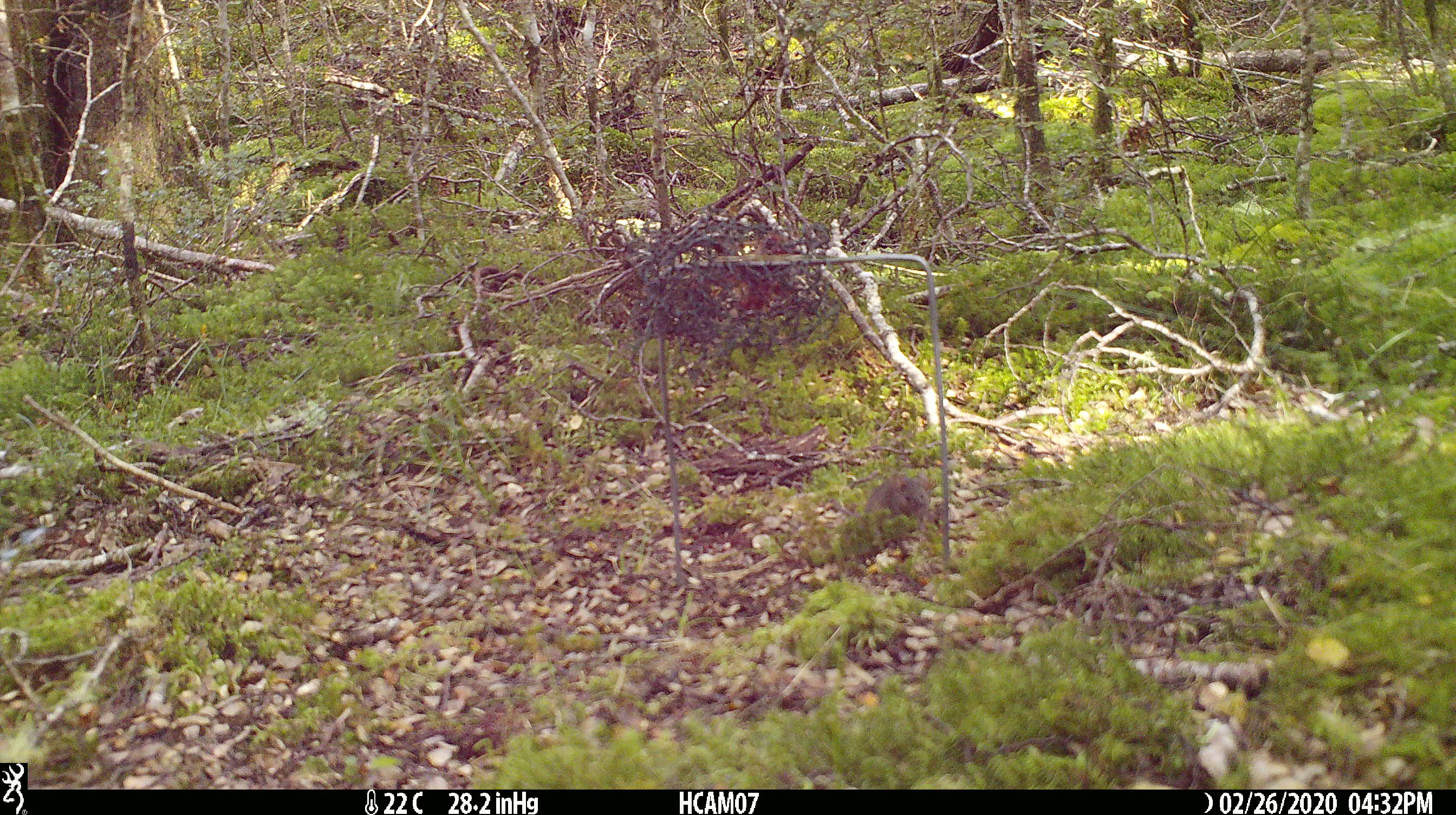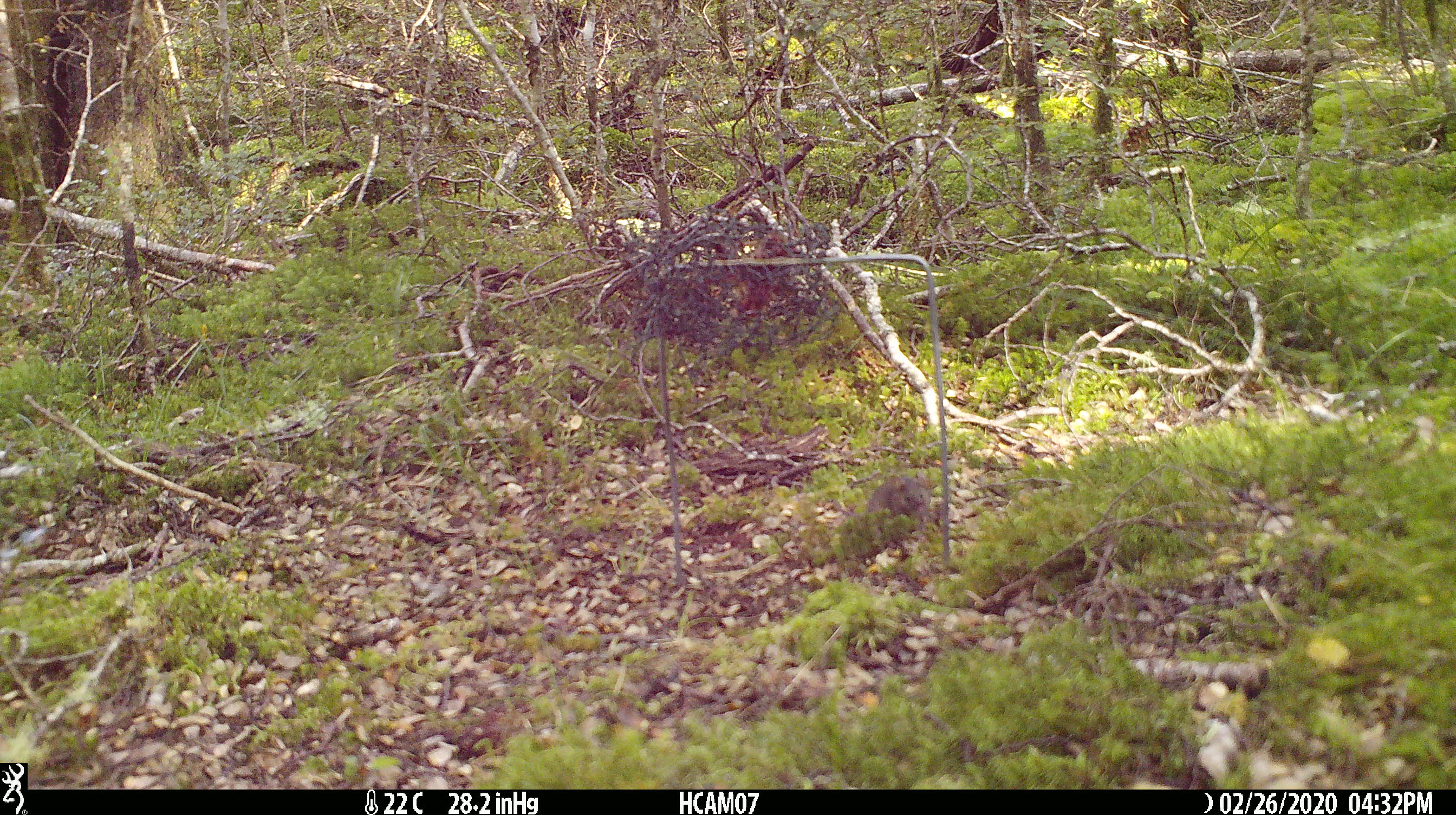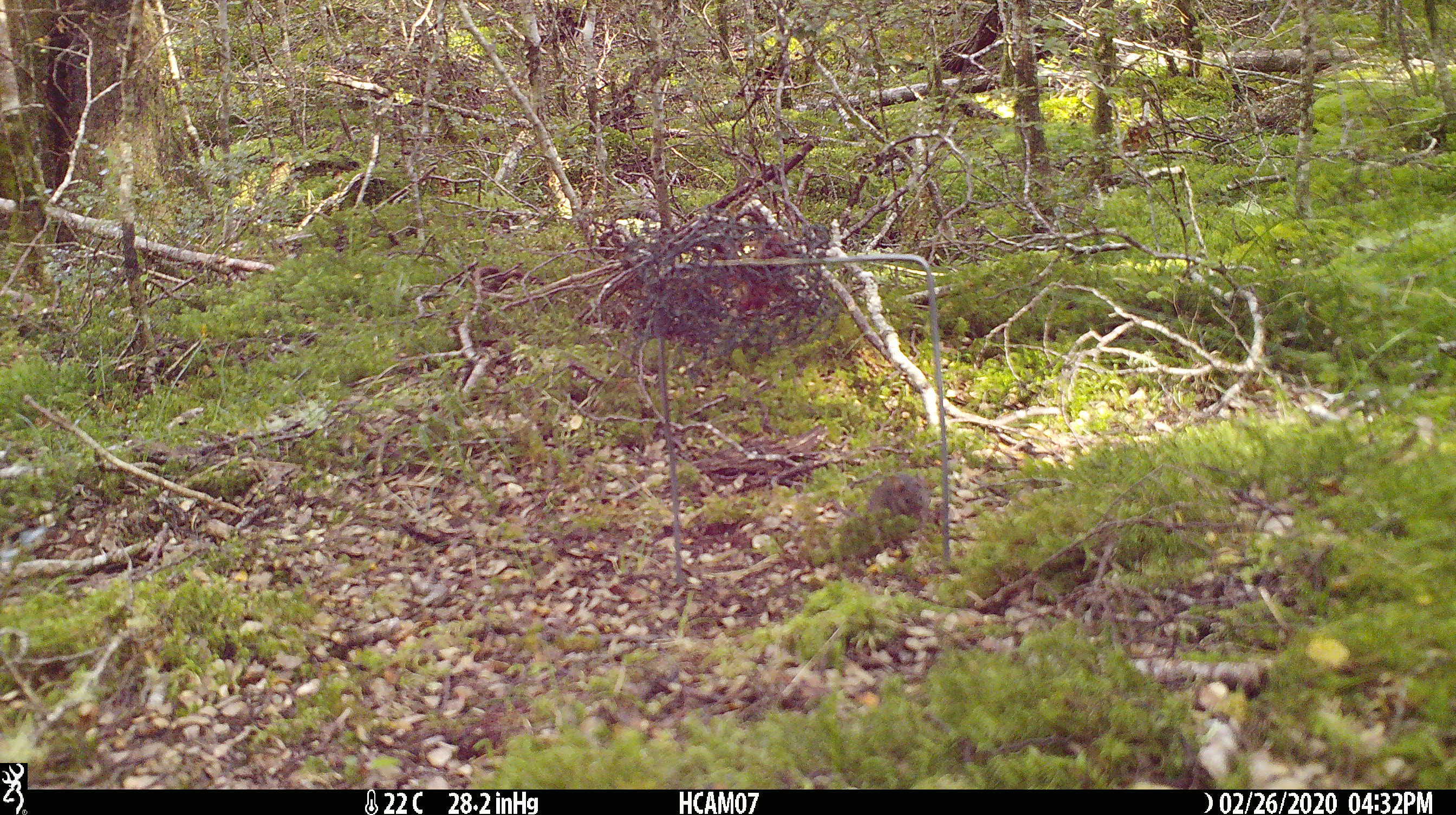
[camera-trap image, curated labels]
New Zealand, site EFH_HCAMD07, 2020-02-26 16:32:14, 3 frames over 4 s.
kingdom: Animalia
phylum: Chordata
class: Mammalia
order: Rodentia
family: Muridae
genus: Mus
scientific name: Mus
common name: mouse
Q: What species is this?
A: Mouse (Mus).